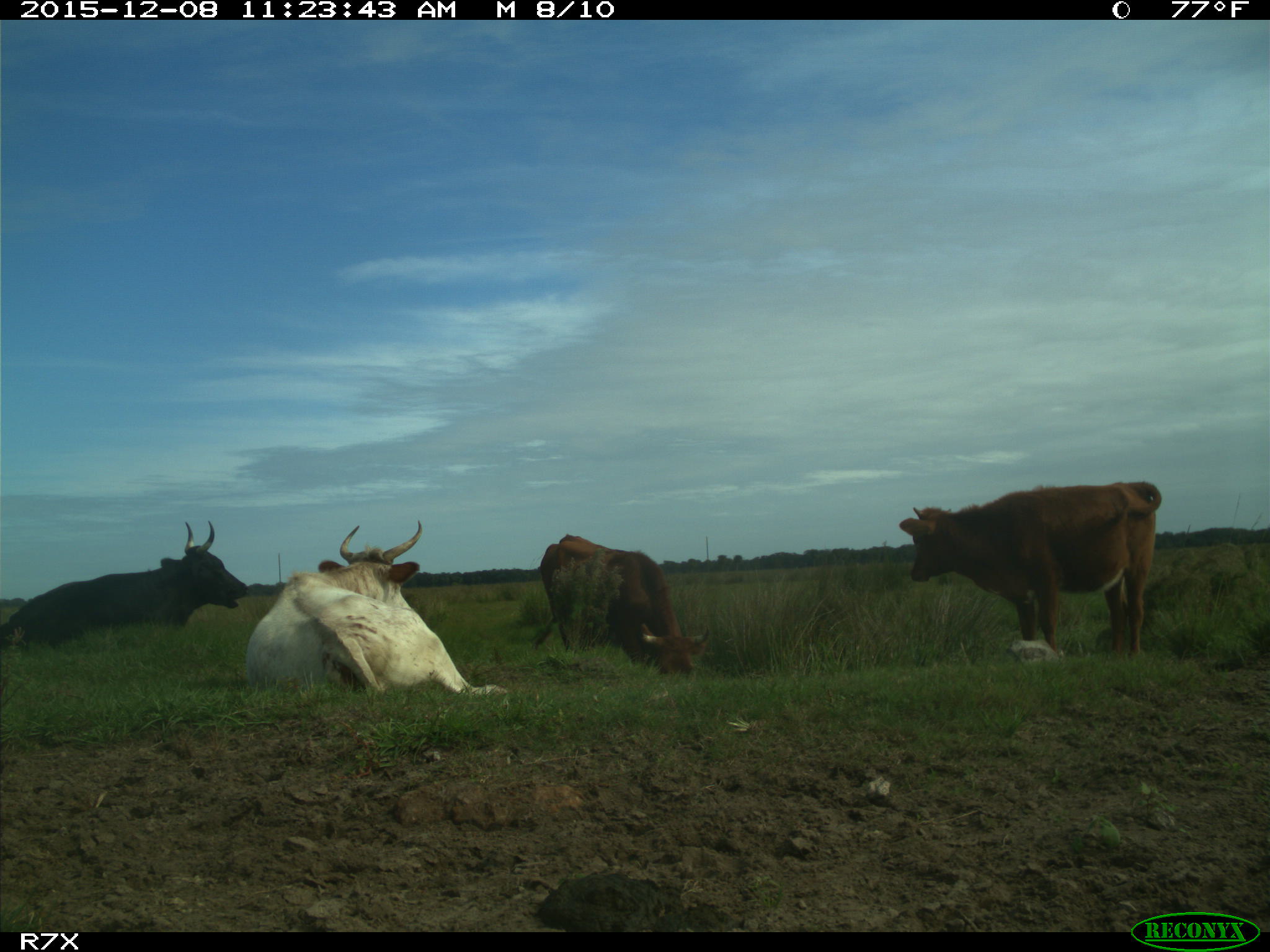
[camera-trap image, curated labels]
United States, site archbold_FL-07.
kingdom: Animalia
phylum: Chordata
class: Mammalia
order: Artiodactyla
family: Bovidae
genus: Bos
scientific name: Bos taurus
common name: domestic cow